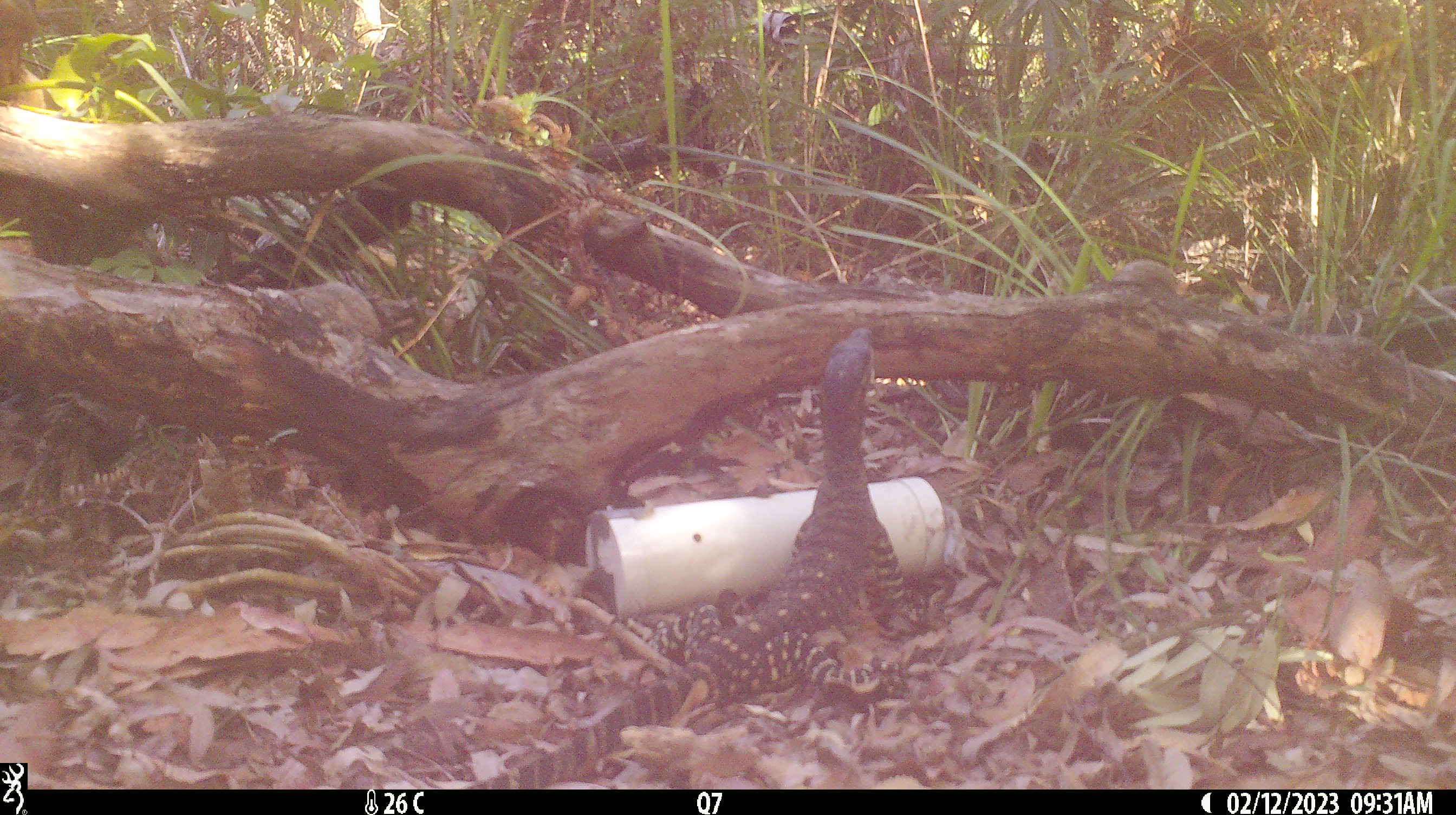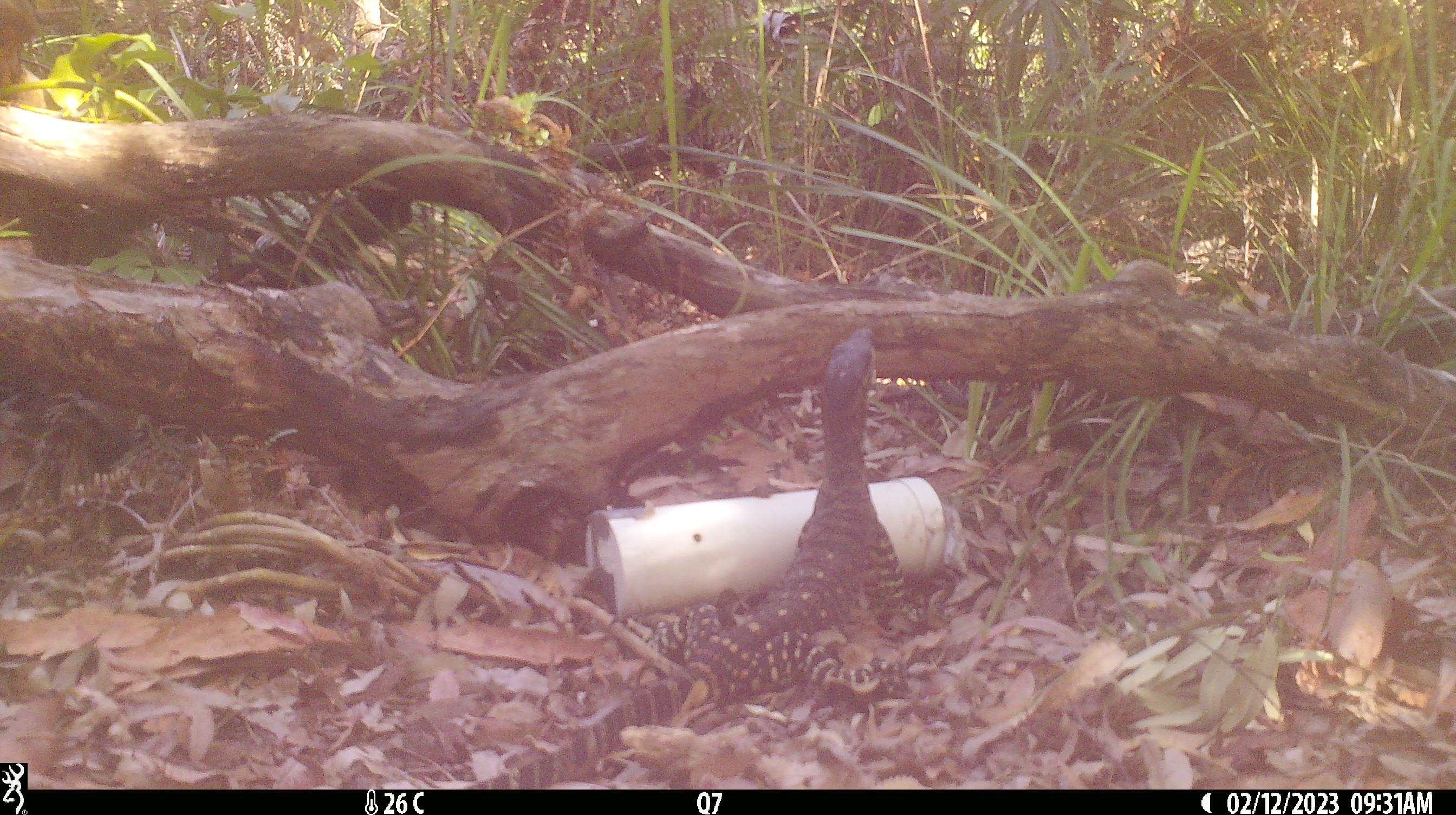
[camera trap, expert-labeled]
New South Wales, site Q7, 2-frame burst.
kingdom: Animalia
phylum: Chordata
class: Reptilia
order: Squamata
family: Varanidae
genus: Varanus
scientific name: Varanus varius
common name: lace monitor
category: goanna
Goanna (lace monitor) (Varanus varius).